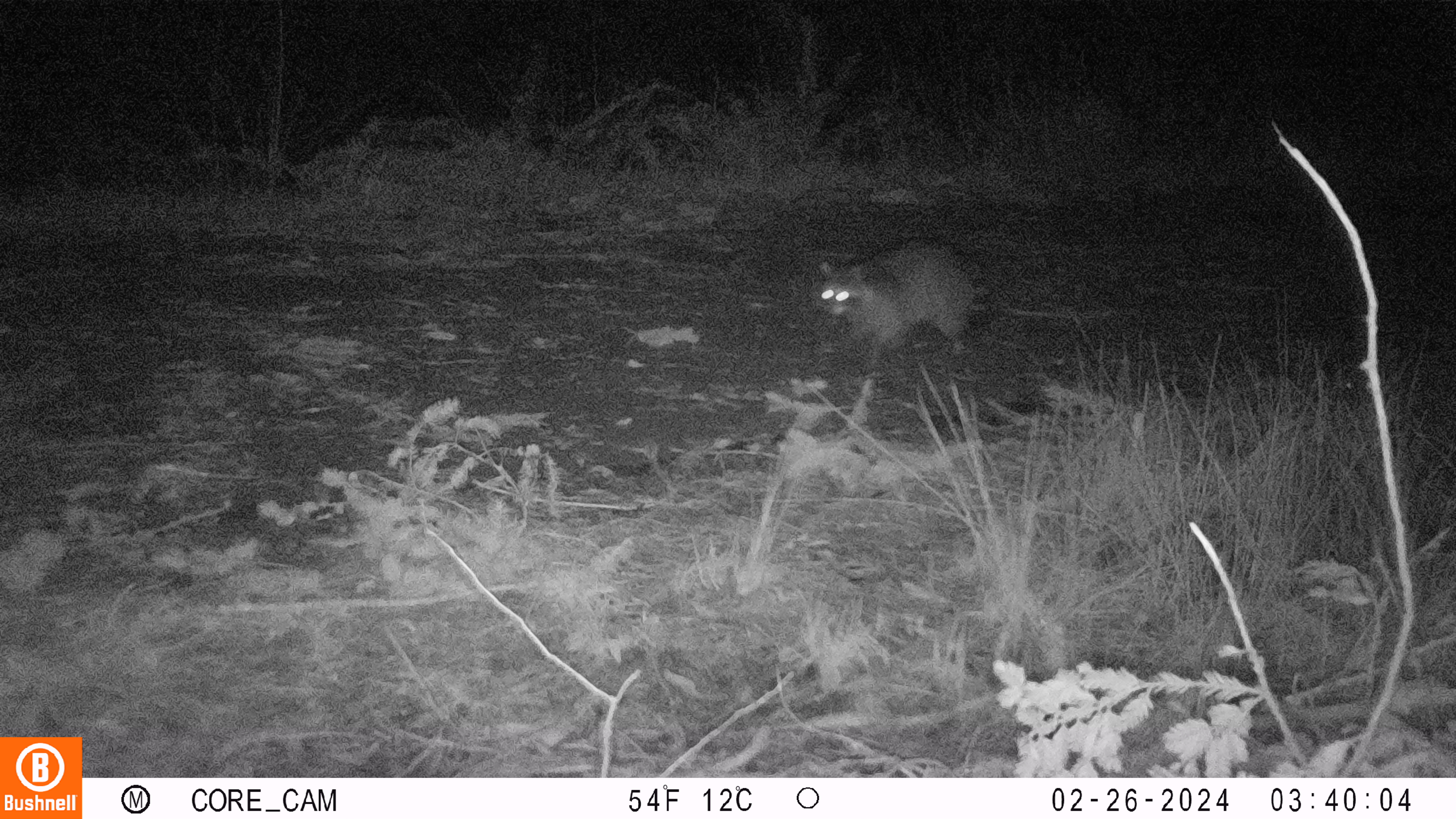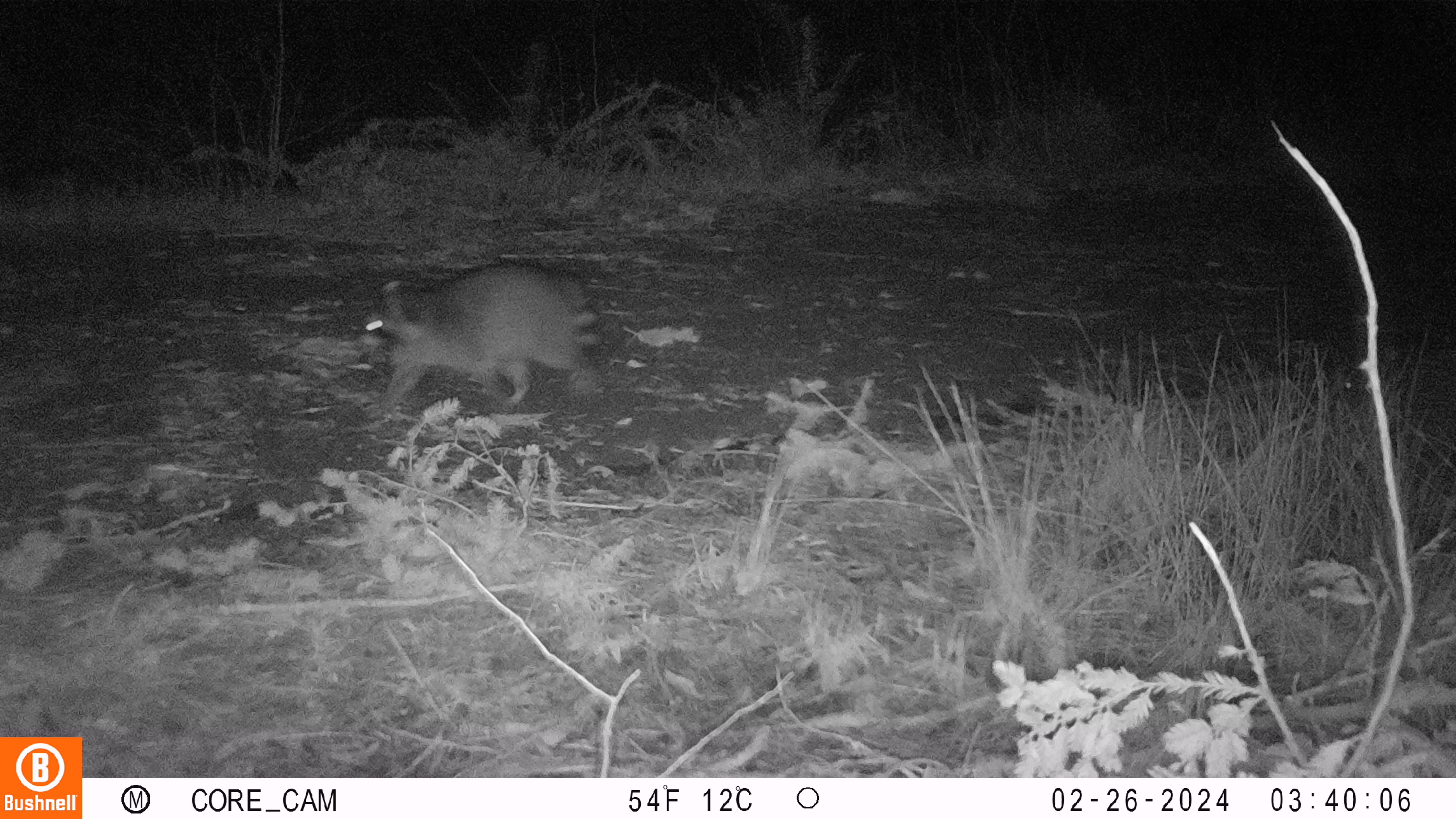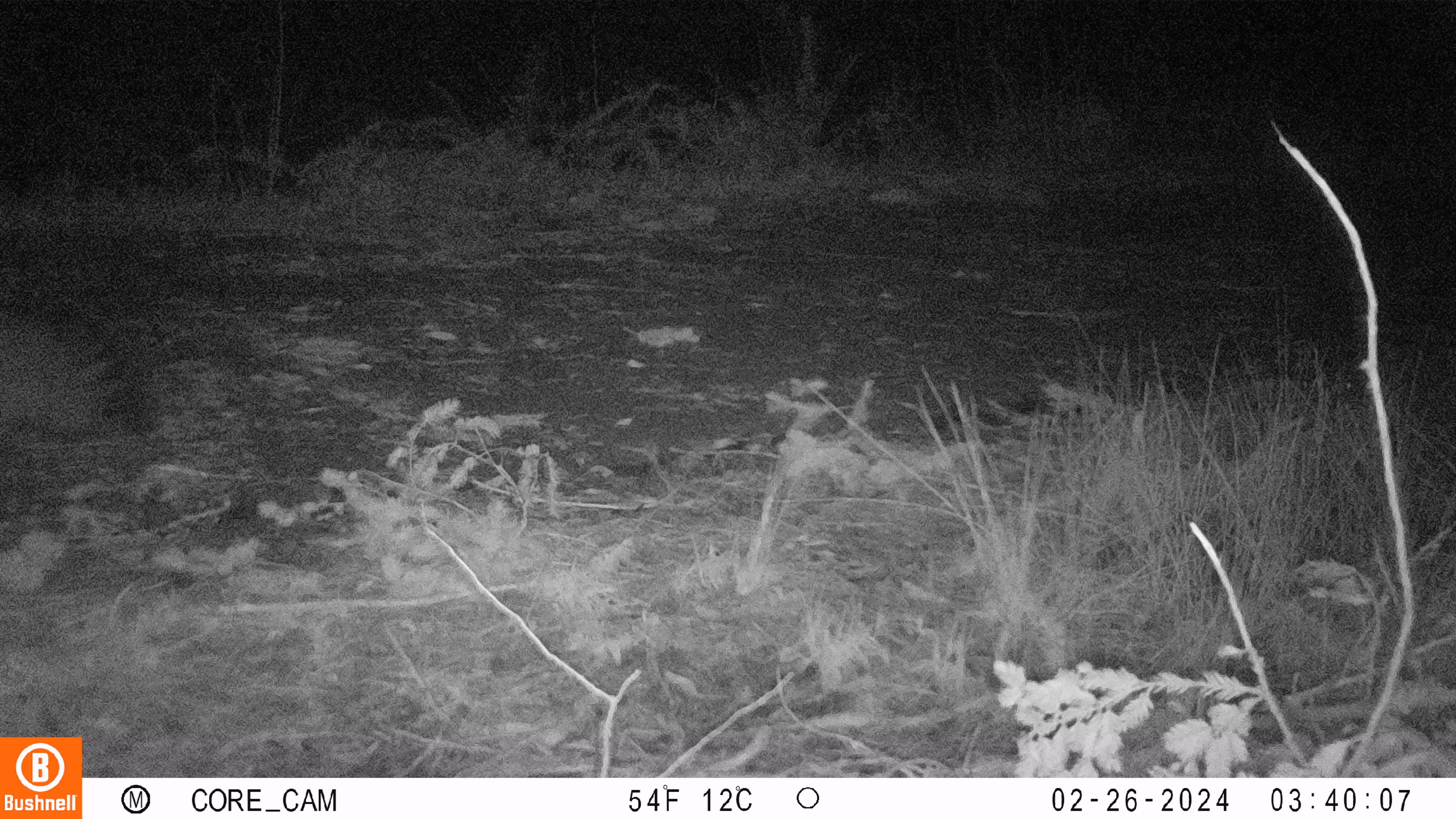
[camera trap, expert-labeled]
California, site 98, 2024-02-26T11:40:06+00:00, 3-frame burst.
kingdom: Animalia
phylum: Chordata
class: Mammalia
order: Carnivora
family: Procyonidae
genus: Procyon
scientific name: Procyon lotor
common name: raccoon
Raccoon (Procyon lotor).